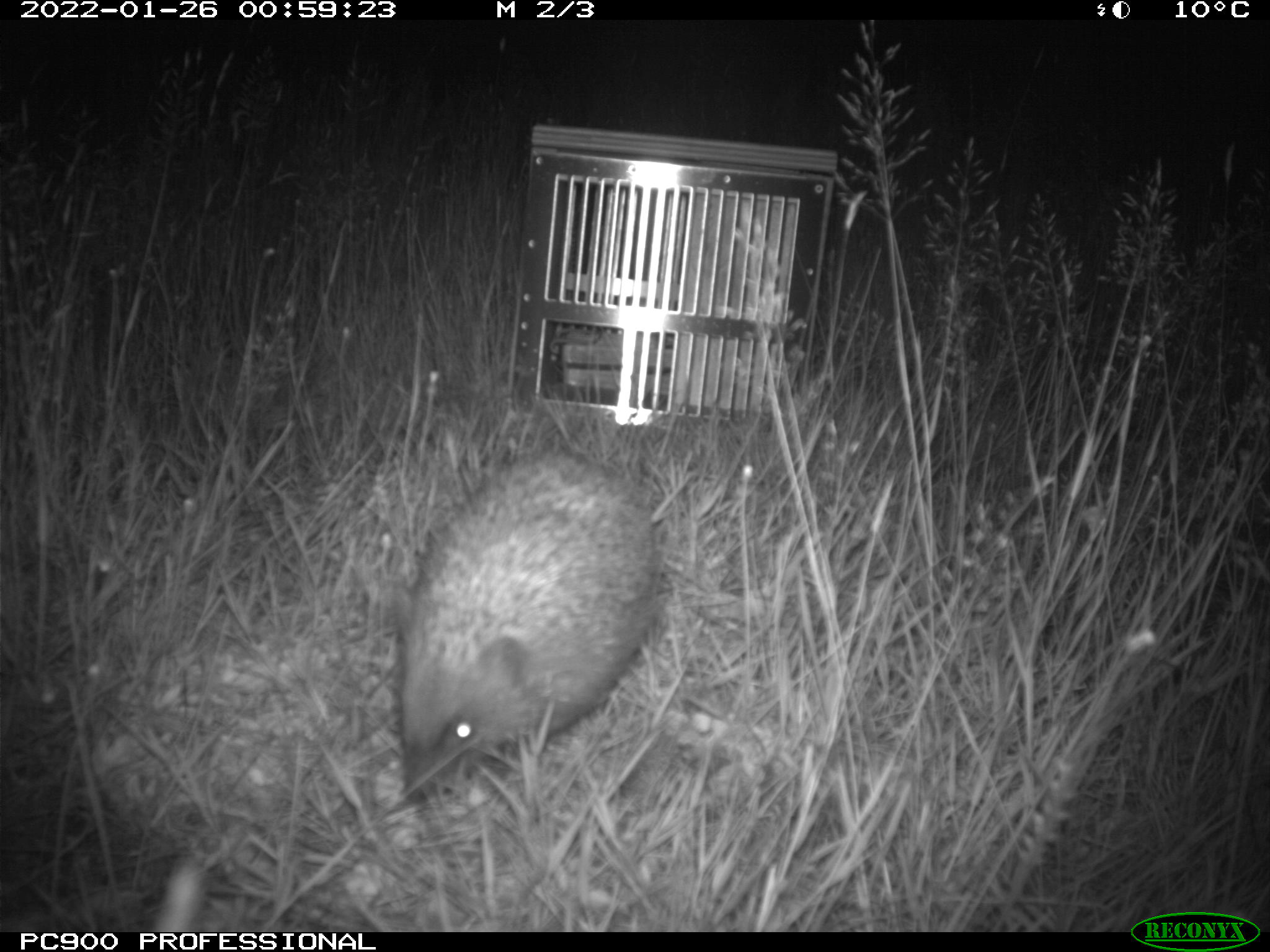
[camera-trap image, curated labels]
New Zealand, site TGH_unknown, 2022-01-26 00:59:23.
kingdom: Animalia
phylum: Chordata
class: Mammalia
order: Eulipotyphla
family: Erinaceidae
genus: Erinaceus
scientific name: Erinaceus europaeus europaeus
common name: european hedgehog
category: hedgehog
Hedgehog (european hedgehog) (Erinaceus europaeus europaeus).